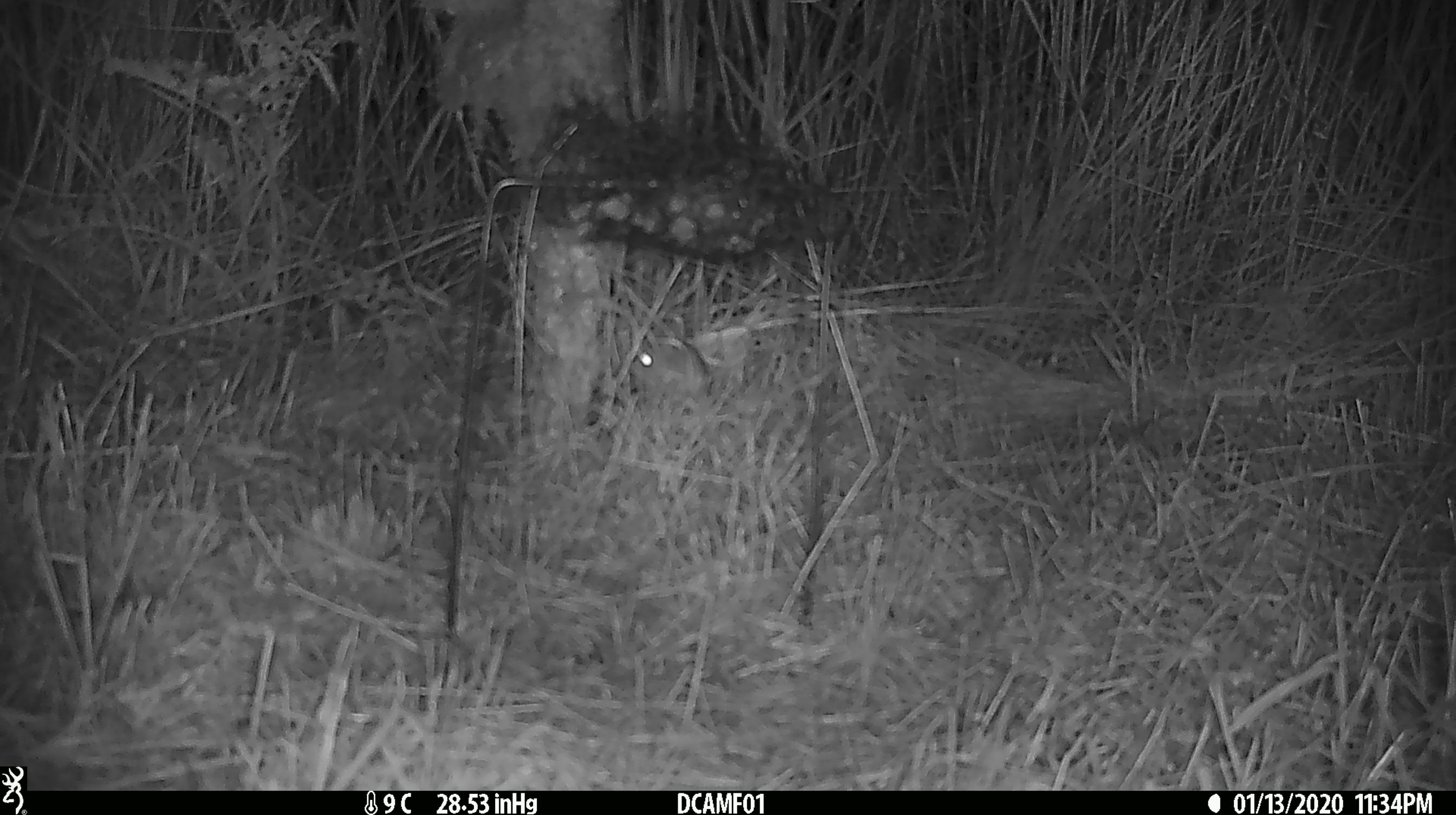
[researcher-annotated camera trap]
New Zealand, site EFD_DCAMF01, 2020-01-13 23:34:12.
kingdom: Animalia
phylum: Chordata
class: Mammalia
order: Rodentia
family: Muridae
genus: Mus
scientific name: Mus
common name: mouse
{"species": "mouse (Mus)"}